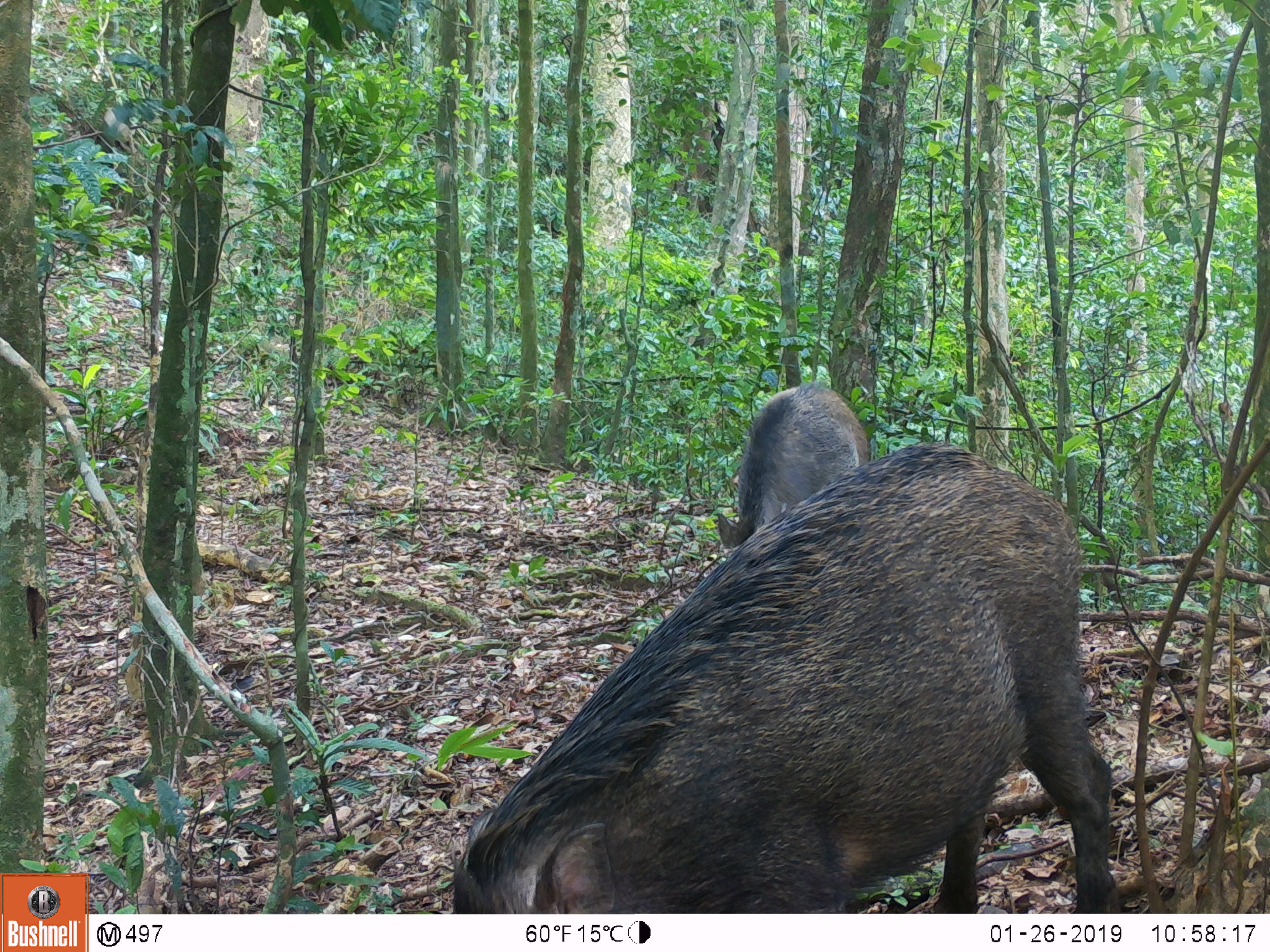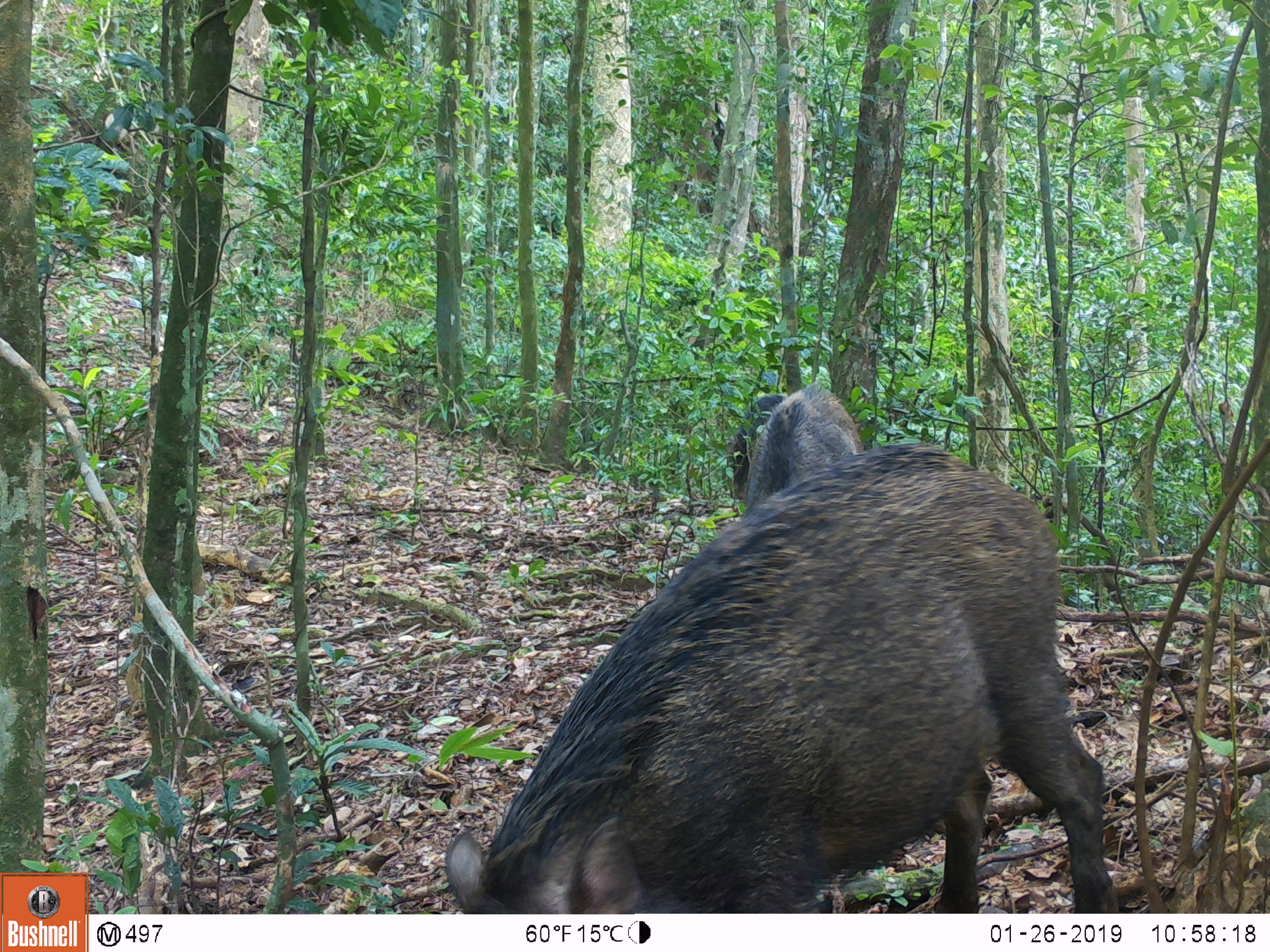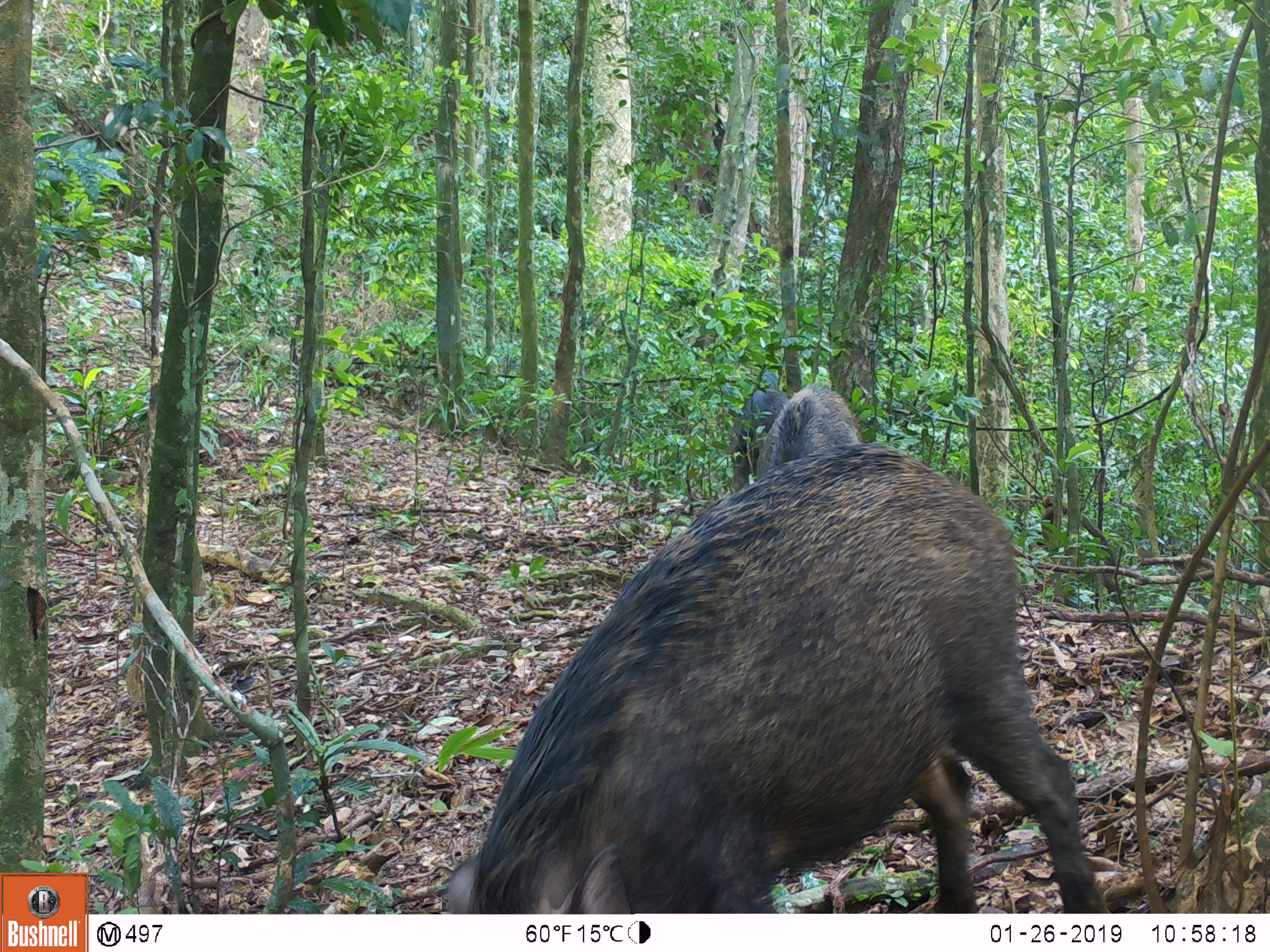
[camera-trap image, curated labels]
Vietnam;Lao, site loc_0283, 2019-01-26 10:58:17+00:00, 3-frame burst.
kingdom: Animalia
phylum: Chordata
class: Mammalia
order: Artiodactyla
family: Suidae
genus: Sus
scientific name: Sus scrofa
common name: eurasian wild pig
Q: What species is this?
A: Eurasian wild pig (Sus scrofa).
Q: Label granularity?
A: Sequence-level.